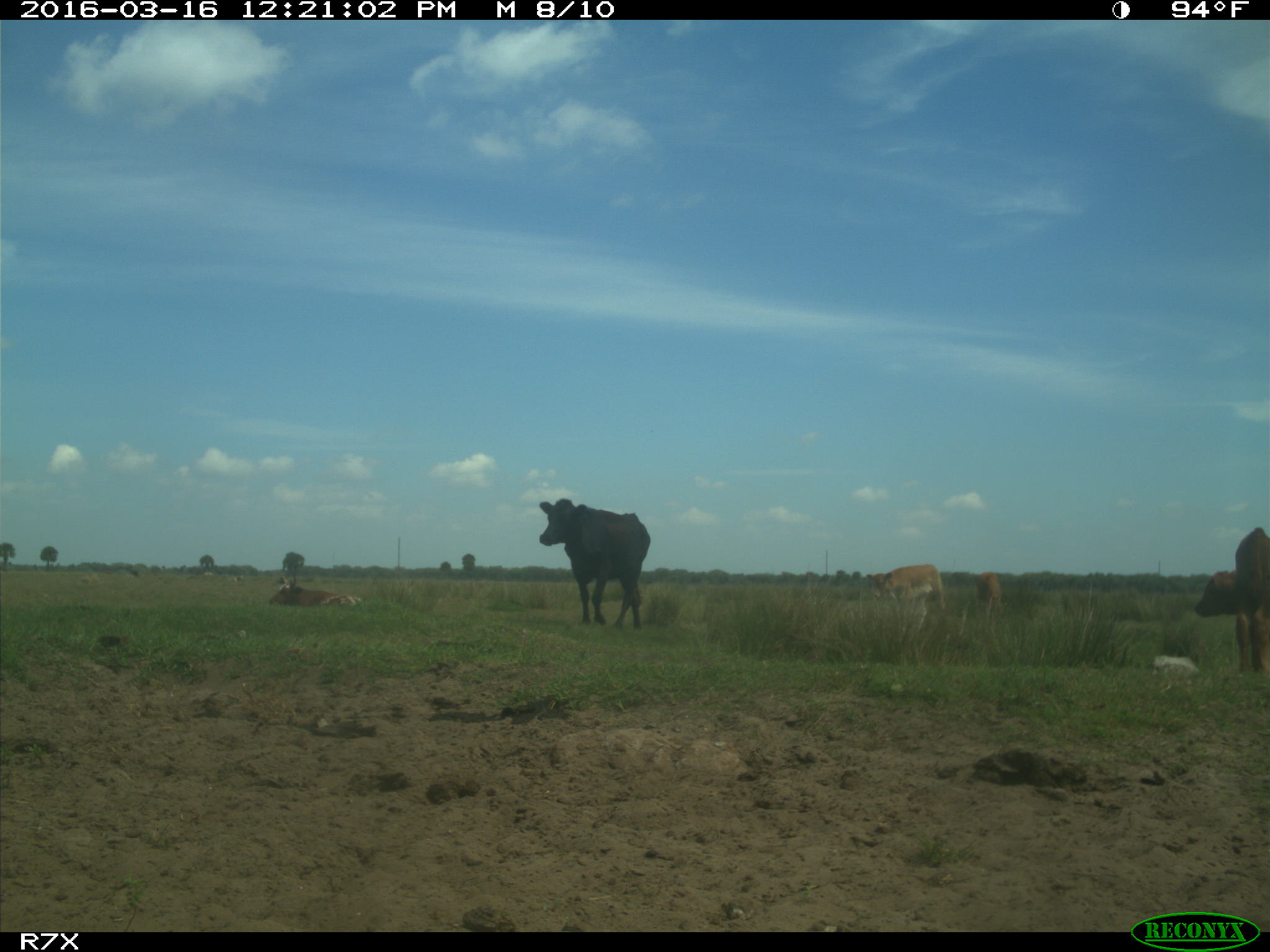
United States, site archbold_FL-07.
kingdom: Animalia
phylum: Chordata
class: Mammalia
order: Artiodactyla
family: Bovidae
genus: Bos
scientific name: Bos taurus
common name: domestic cow